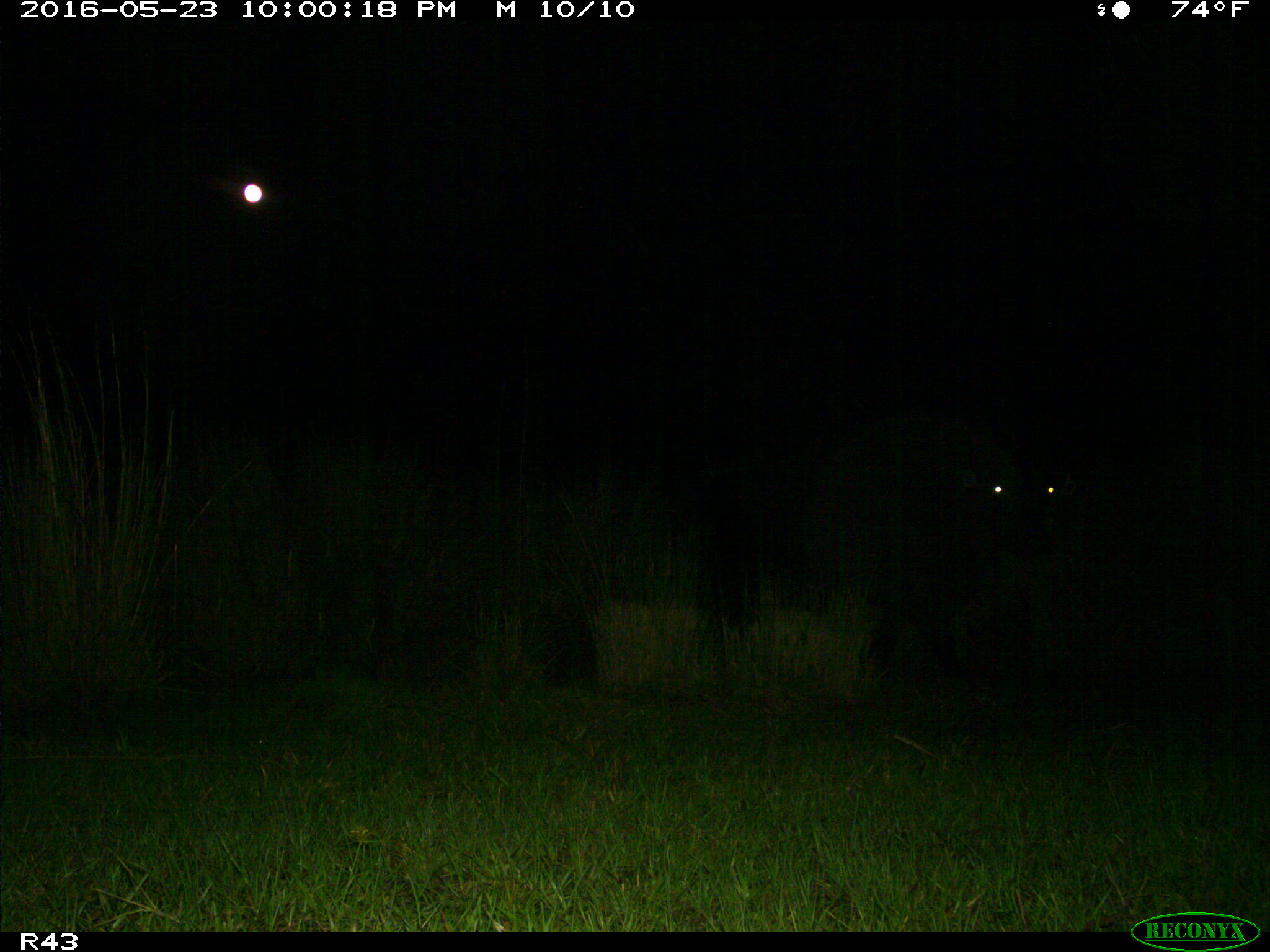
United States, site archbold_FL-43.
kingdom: Animalia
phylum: Chordata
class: Mammalia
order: Artiodactyla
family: Bovidae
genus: Bos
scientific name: Bos taurus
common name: domestic cow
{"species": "Bos taurus (domestic cow)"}